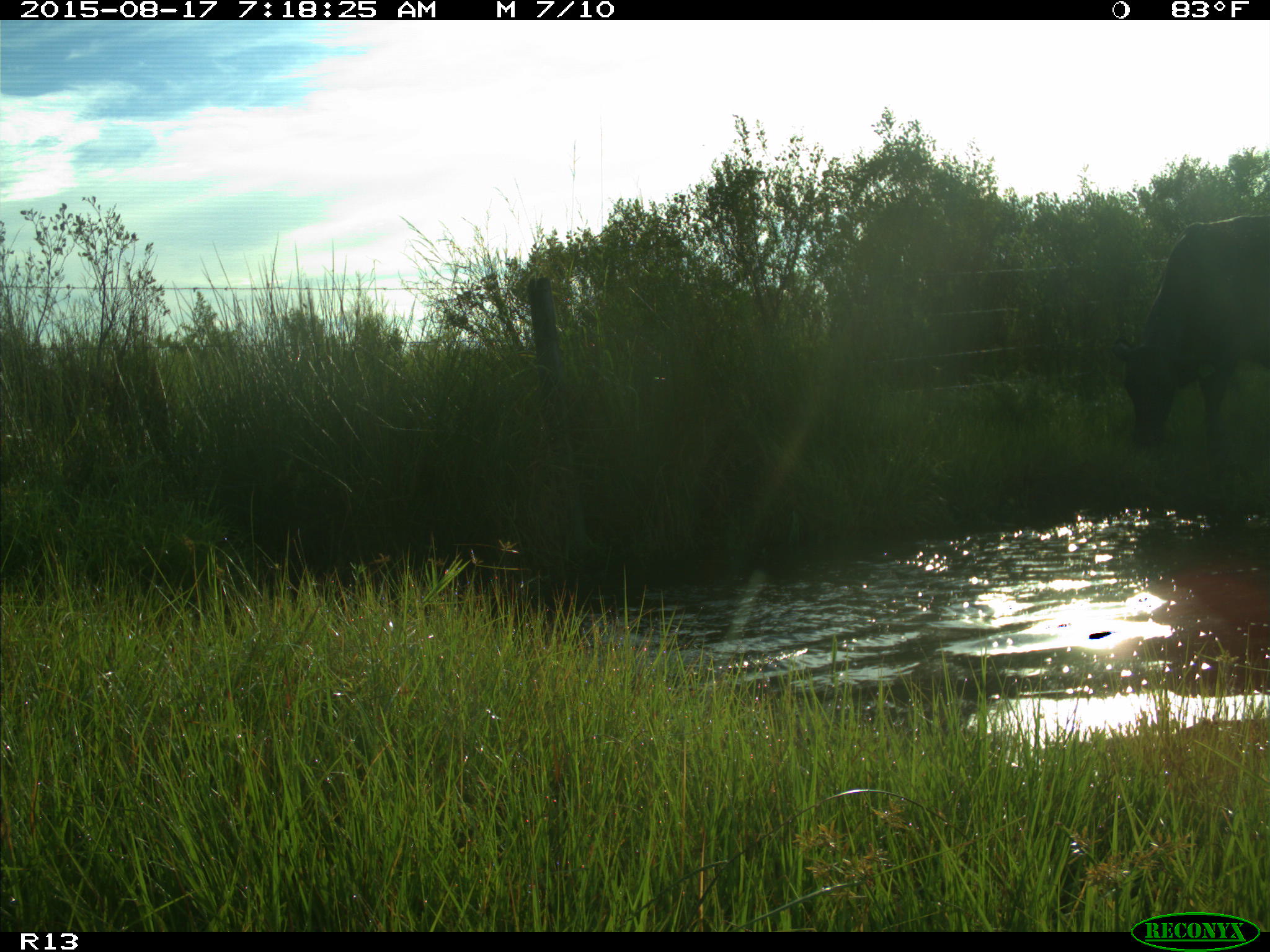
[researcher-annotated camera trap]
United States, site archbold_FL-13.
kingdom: Animalia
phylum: Chordata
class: Mammalia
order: Artiodactyla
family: Bovidae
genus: Bos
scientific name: Bos taurus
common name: domestic cow